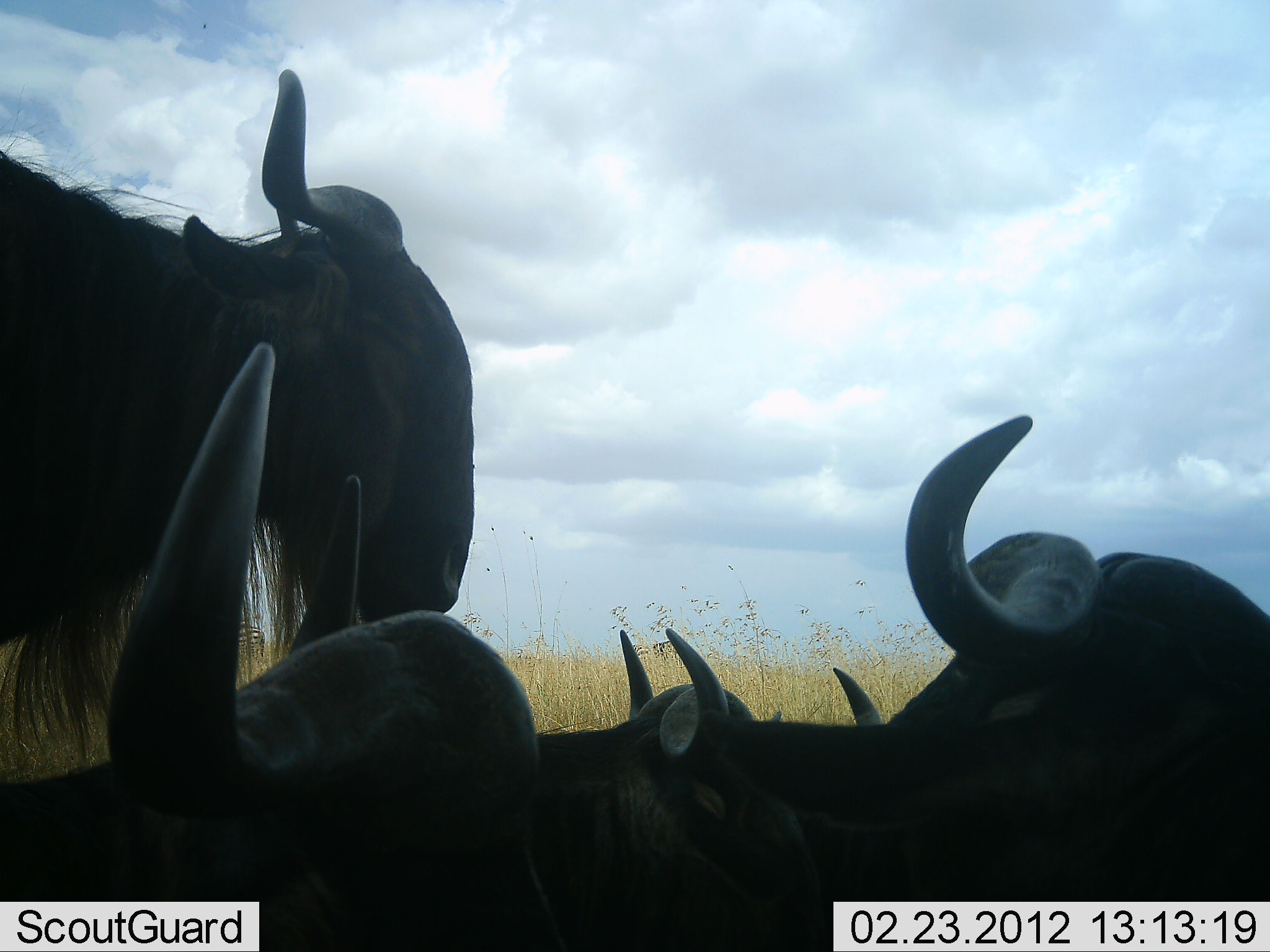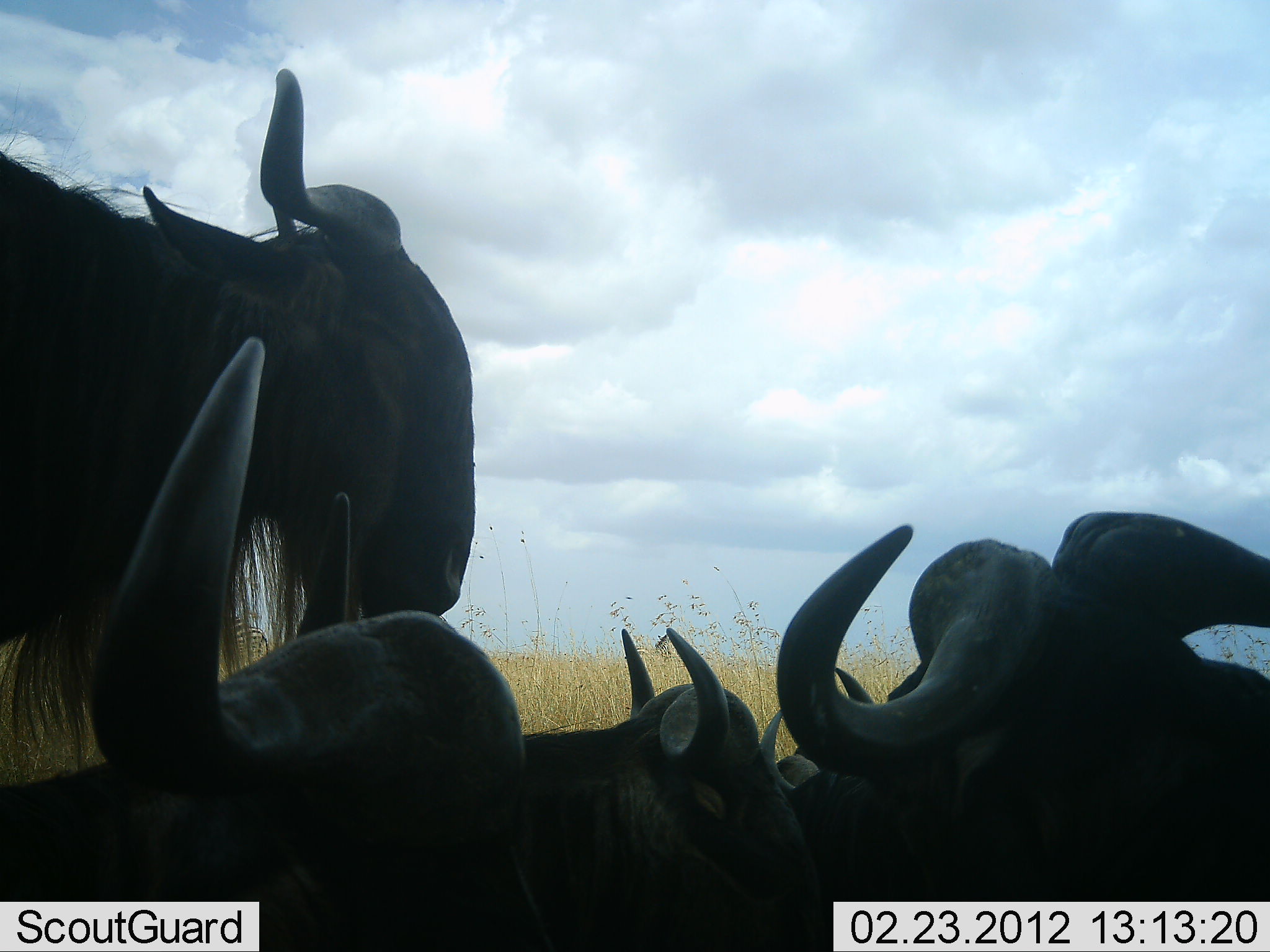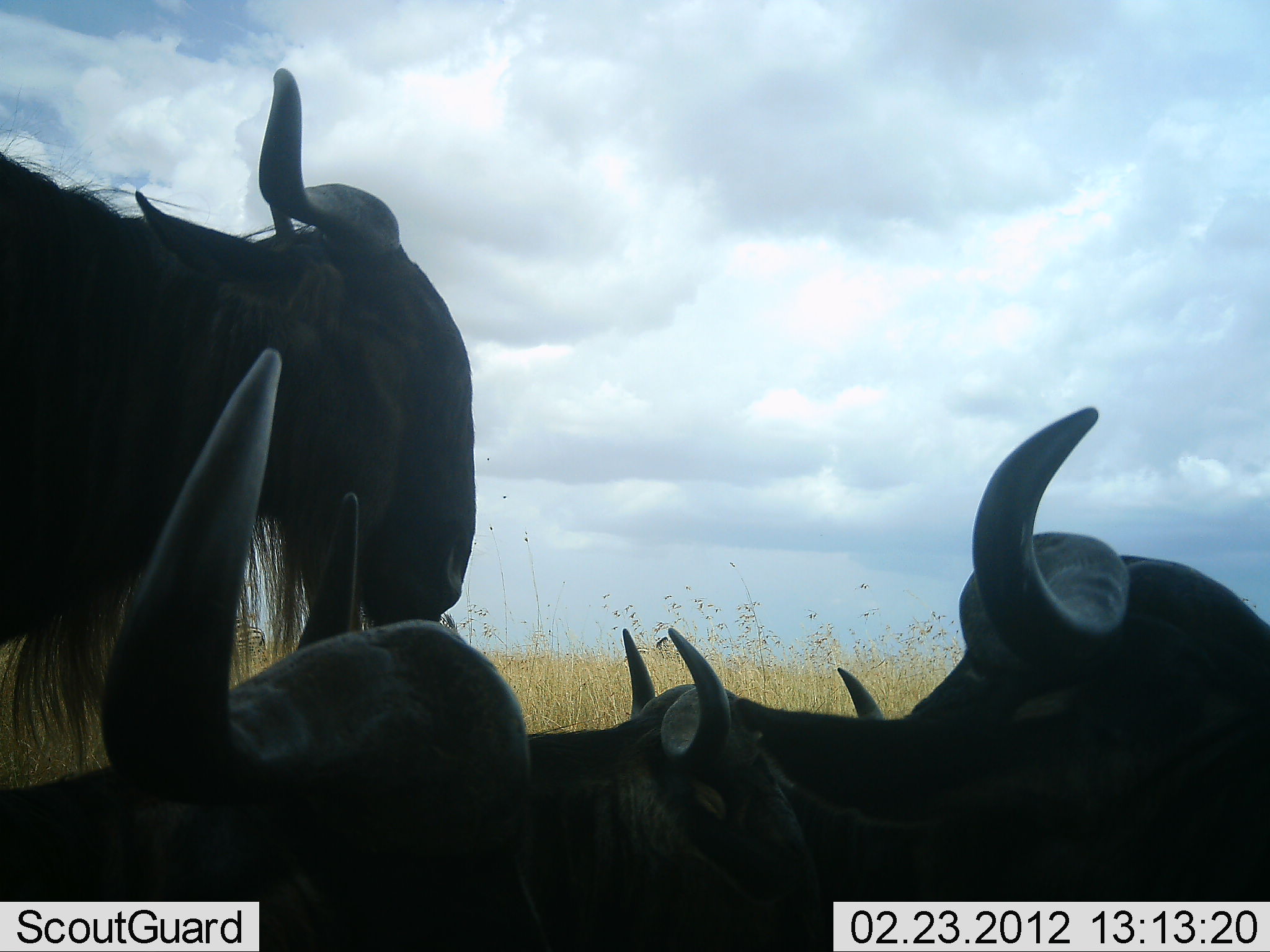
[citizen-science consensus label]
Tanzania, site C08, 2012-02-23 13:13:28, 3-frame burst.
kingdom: Animalia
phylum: Chordata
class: Mammalia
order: Artiodactyla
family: Bovidae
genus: Connochaetes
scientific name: Connochaetes taurinus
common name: blue wildebeest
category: wildebeest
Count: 5.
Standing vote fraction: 75%.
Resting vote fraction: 100%.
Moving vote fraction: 4%.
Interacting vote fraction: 0%.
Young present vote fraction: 0%.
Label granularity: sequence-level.